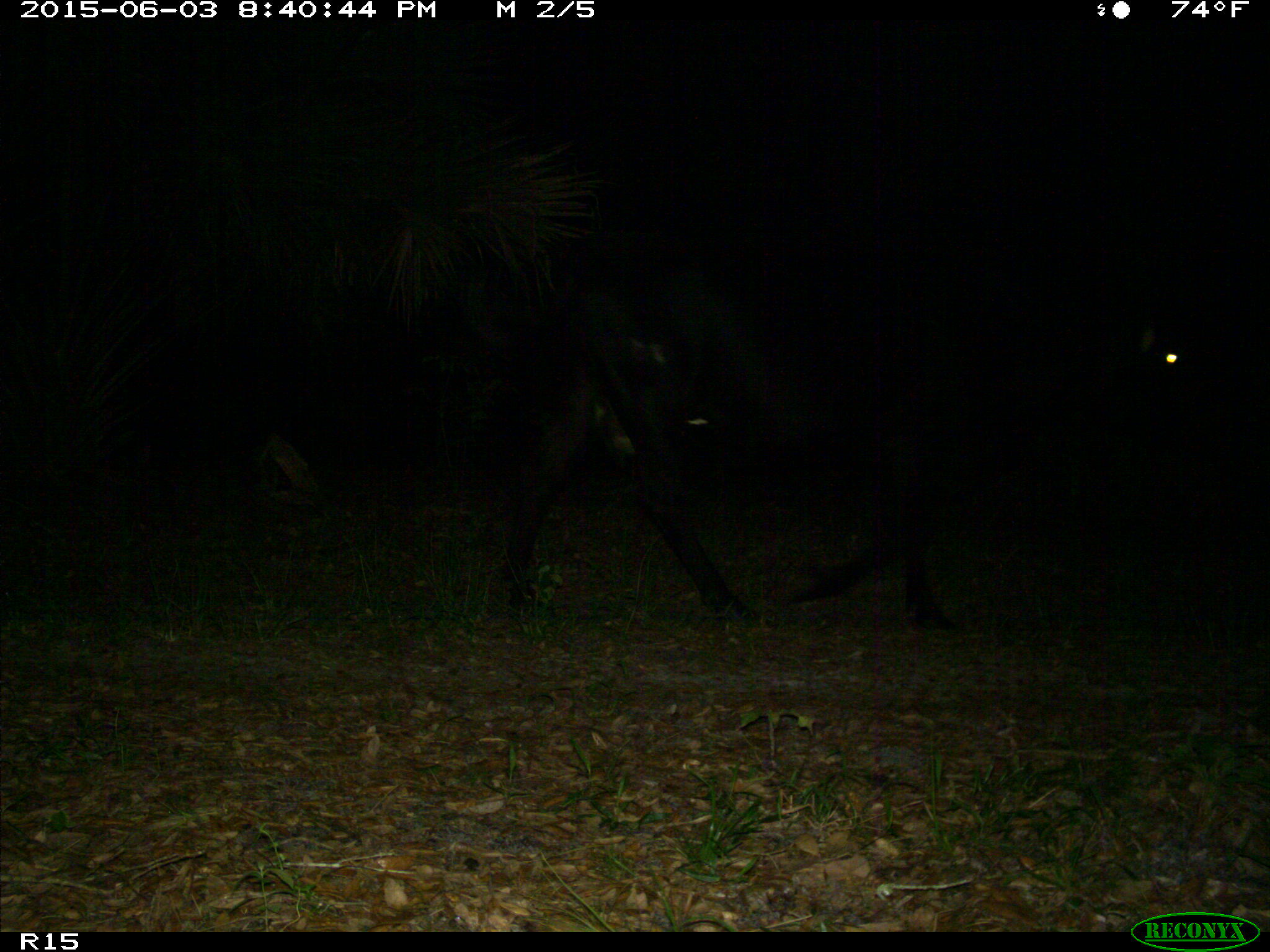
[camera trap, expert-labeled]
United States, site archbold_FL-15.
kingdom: Animalia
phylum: Chordata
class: Mammalia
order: Artiodactyla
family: Bovidae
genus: Bos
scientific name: Bos taurus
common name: domestic cow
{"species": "Bos taurus (domestic cow)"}